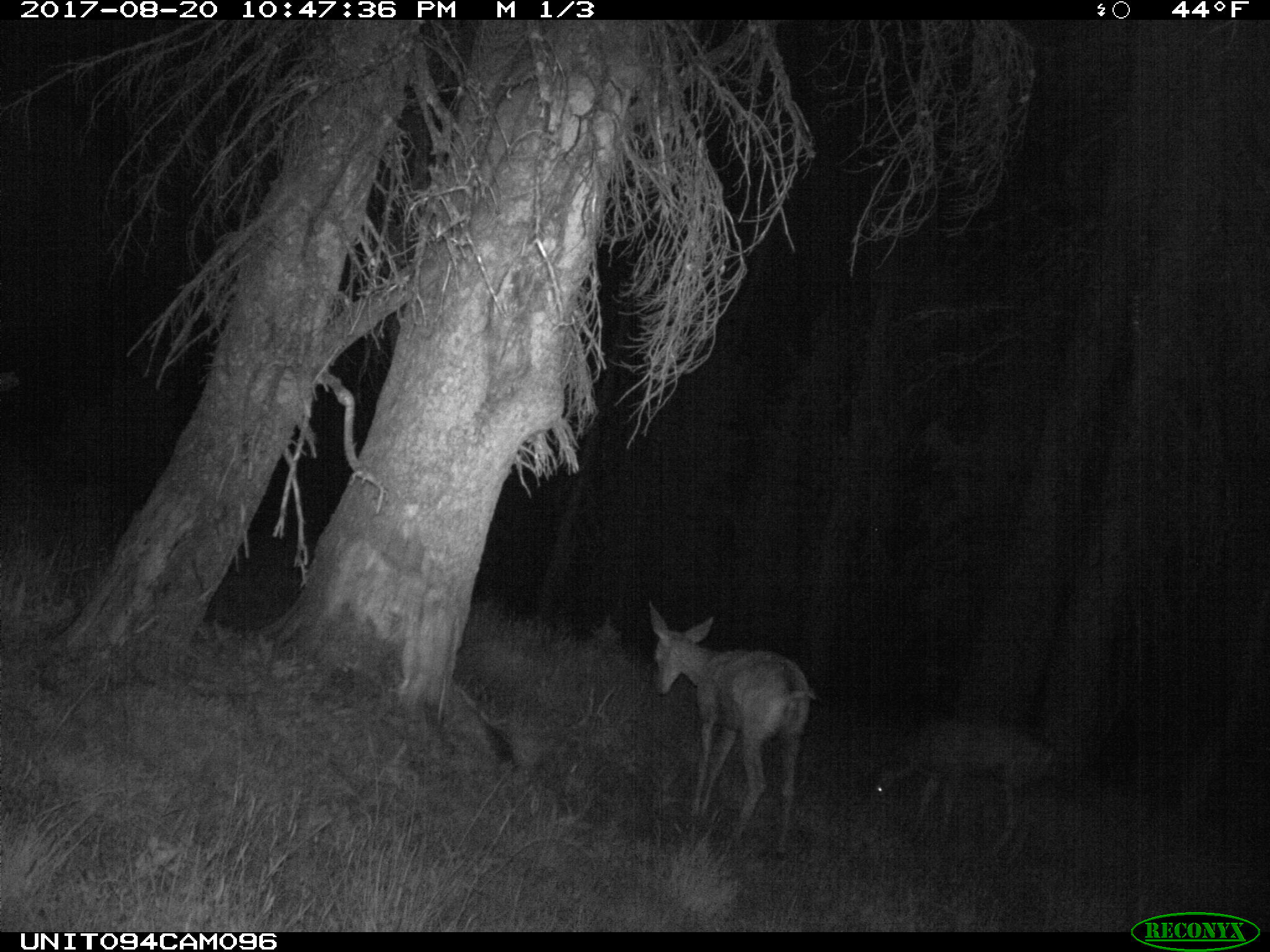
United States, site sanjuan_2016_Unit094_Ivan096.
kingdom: Animalia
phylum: Chordata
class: Mammalia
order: Artiodactyla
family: Cervidae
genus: Odocoileus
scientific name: Odocoileus hemionus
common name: mule deer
Odocoileus hemionus (mule deer).